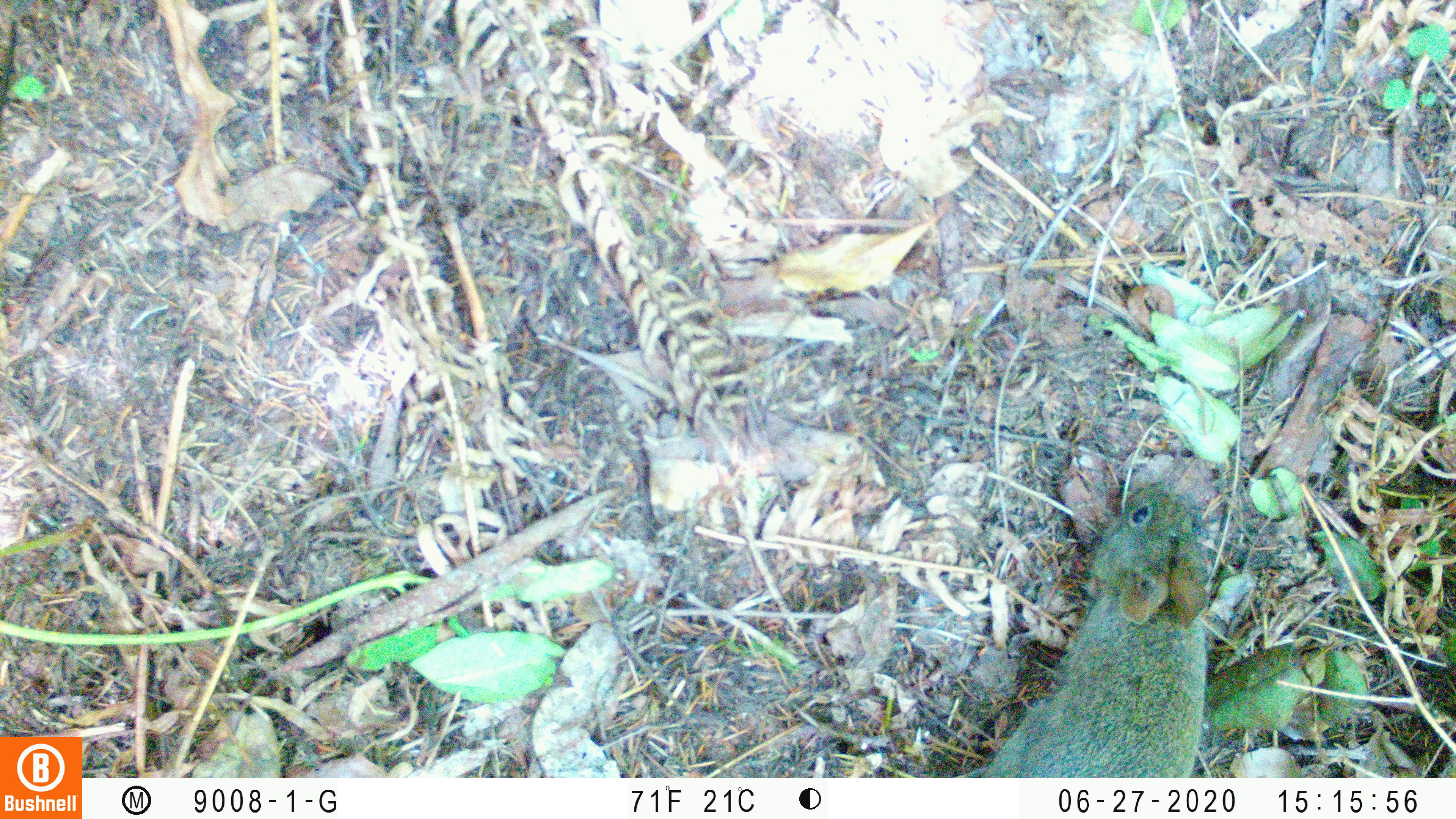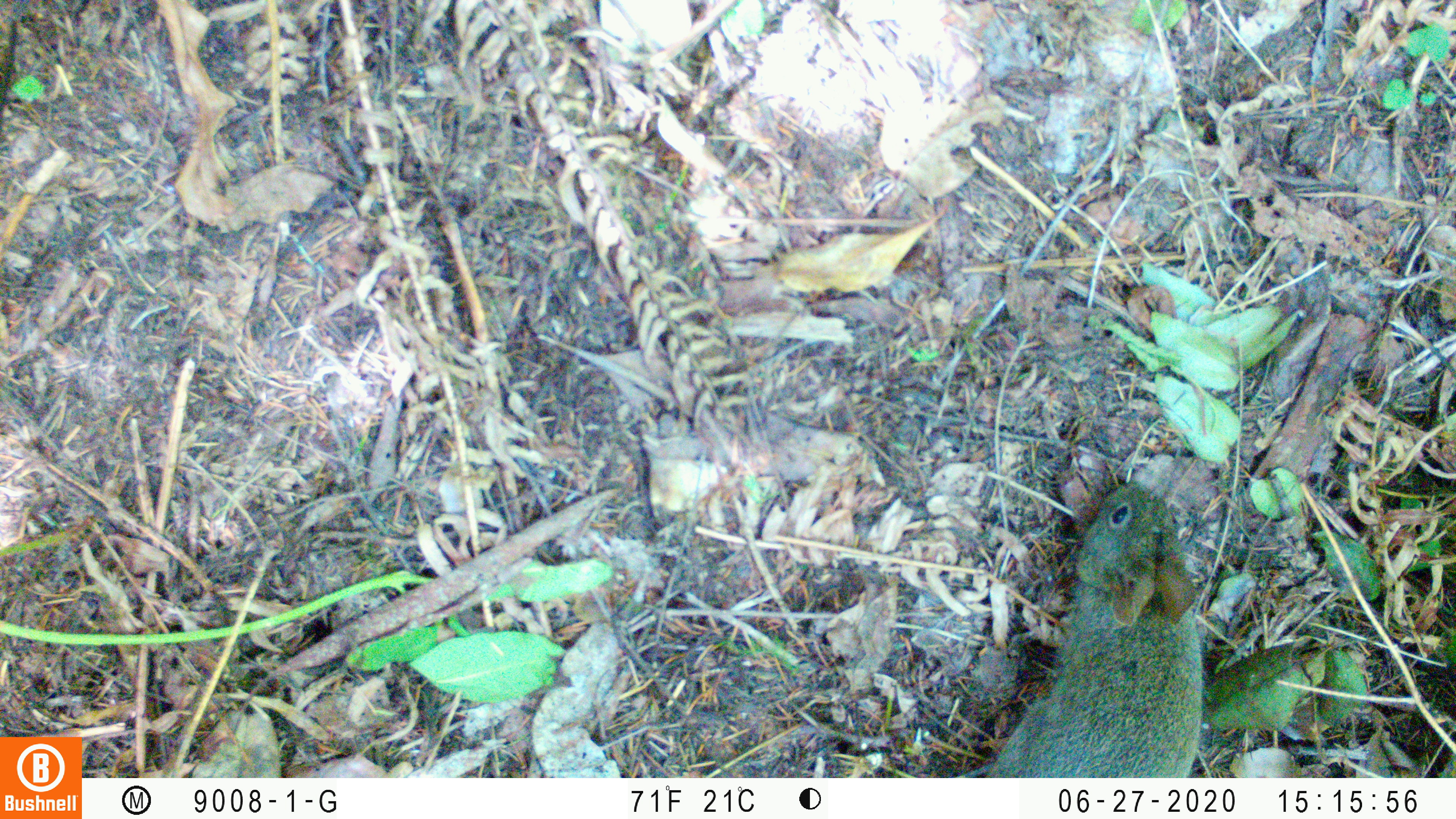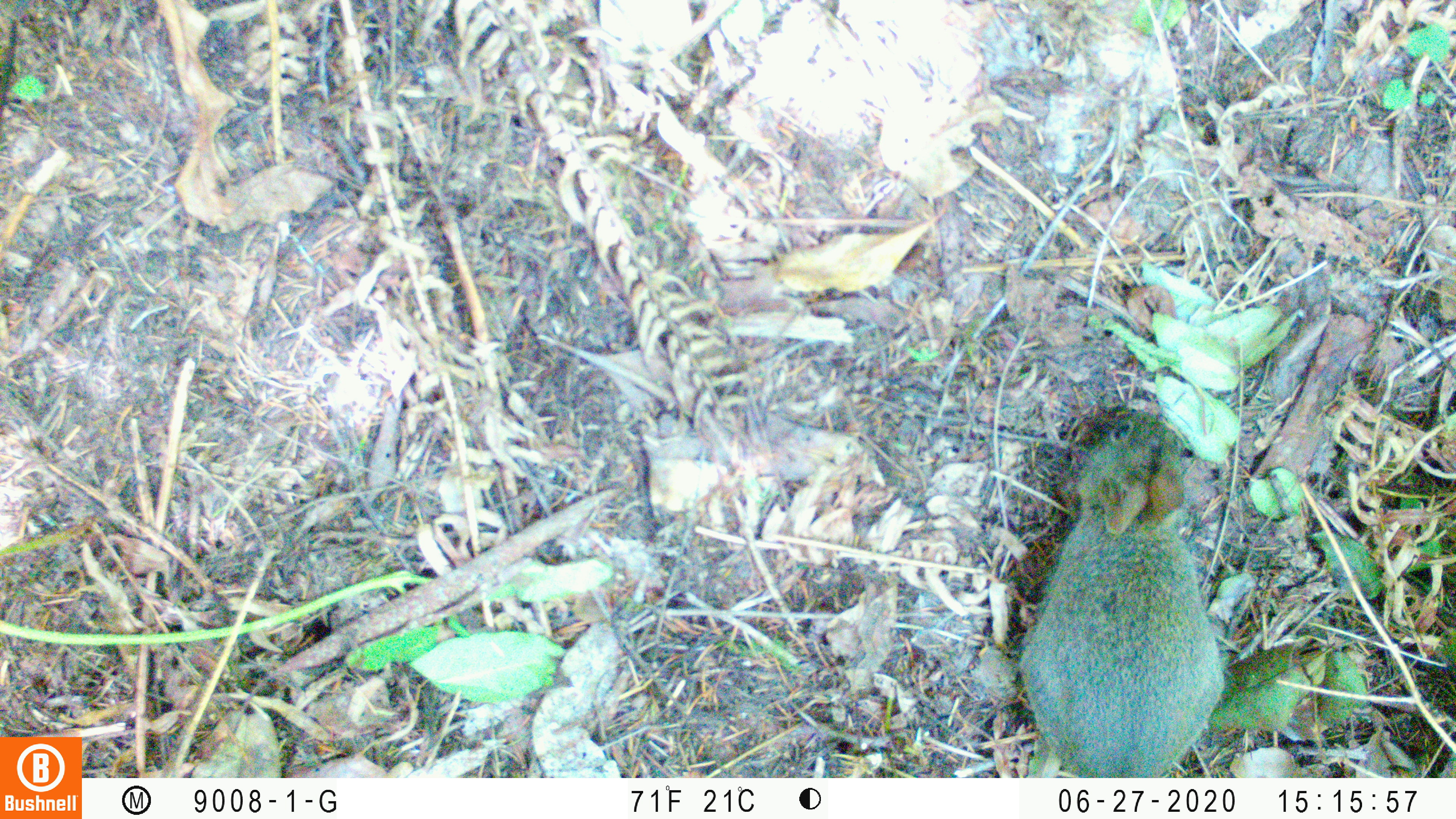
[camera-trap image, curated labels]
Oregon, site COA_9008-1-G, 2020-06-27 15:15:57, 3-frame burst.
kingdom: Animalia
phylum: Chordata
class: Mammalia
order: Lagomorpha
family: Leporidae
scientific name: Leporidae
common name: hares and rabbits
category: leporidae family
Leporidae family (hares and rabbits) (Leporidae).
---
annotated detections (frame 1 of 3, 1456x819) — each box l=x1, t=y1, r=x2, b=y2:
leporidae family: l=981, t=480, r=1224, b=770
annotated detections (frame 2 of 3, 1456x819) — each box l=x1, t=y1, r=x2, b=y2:
leporidae family: l=979, t=480, r=1211, b=774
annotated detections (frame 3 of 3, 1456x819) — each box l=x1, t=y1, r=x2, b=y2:
leporidae family: l=1013, t=406, r=1224, b=776